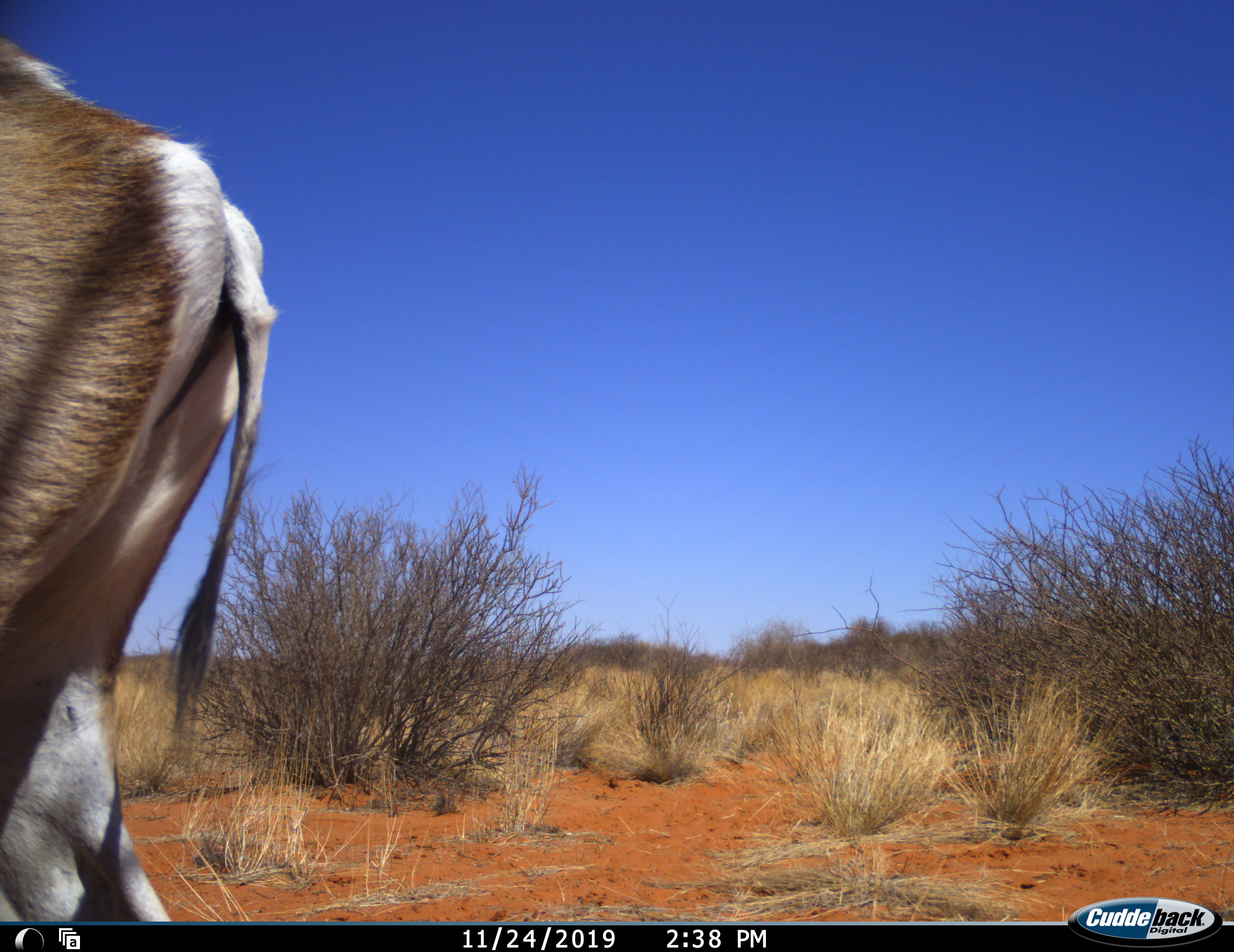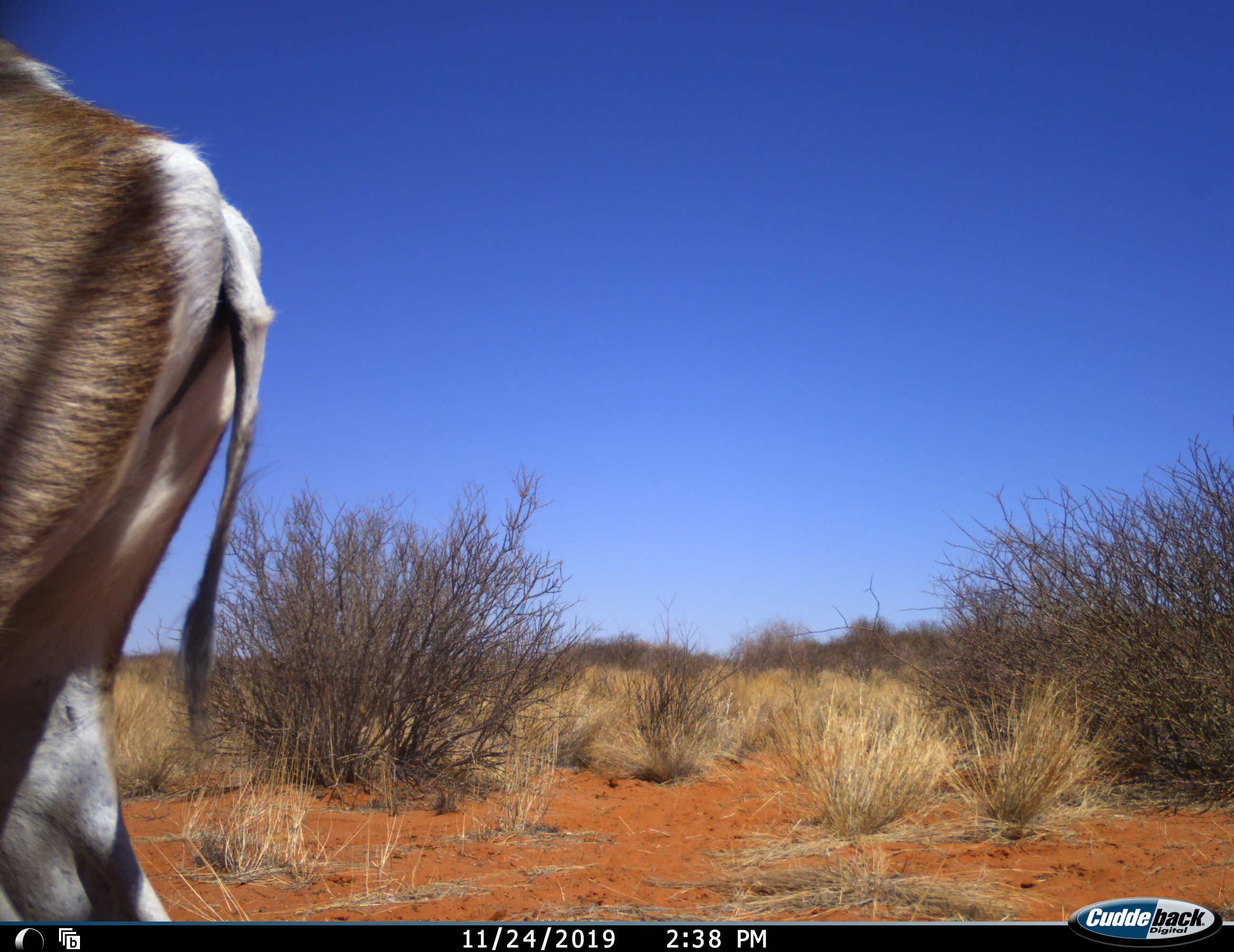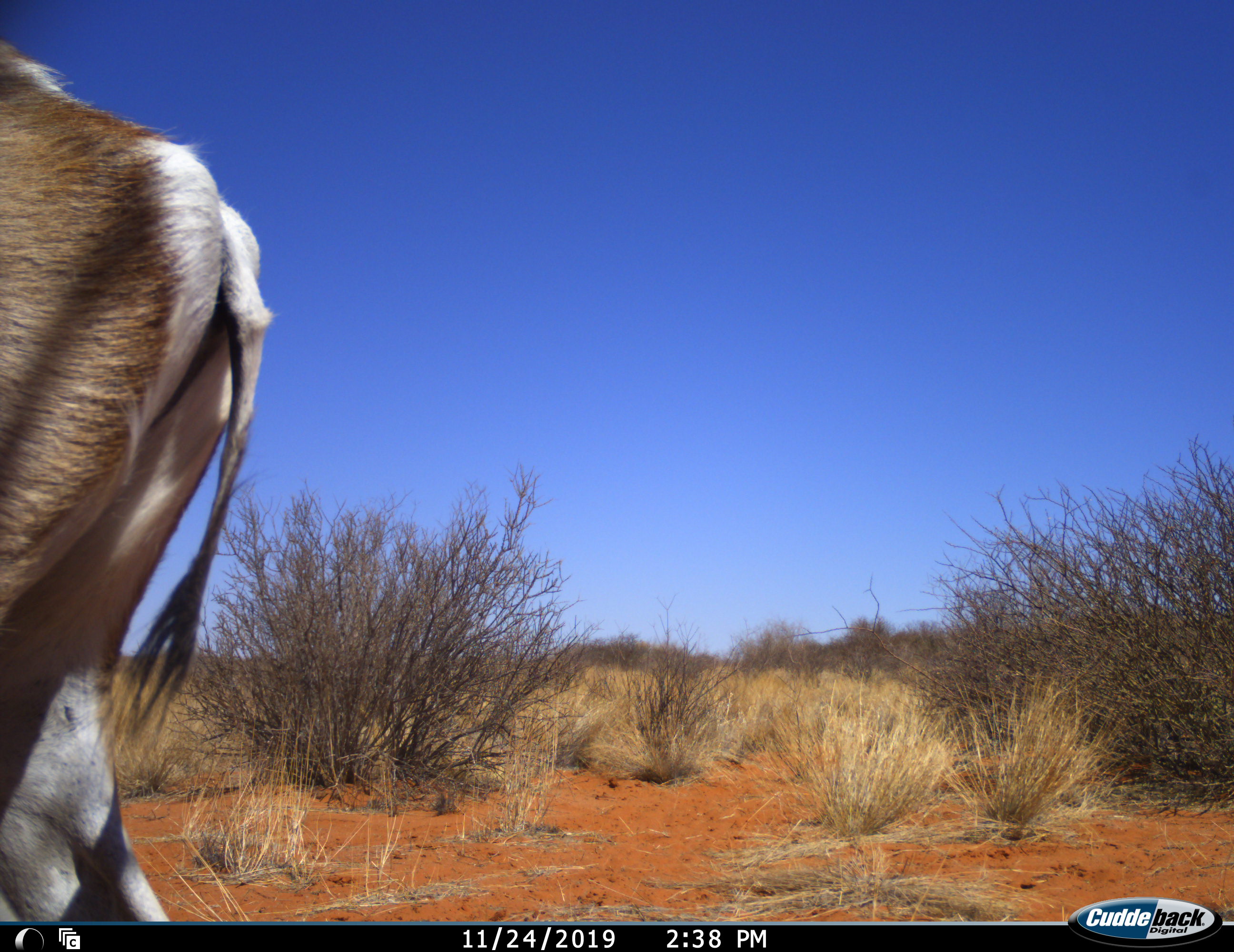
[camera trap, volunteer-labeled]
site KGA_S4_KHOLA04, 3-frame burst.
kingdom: Animalia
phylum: Chordata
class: Mammalia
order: Artiodactyla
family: Bovidae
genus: Antidorcas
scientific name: Antidorcas marsupialis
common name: springbok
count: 1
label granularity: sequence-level